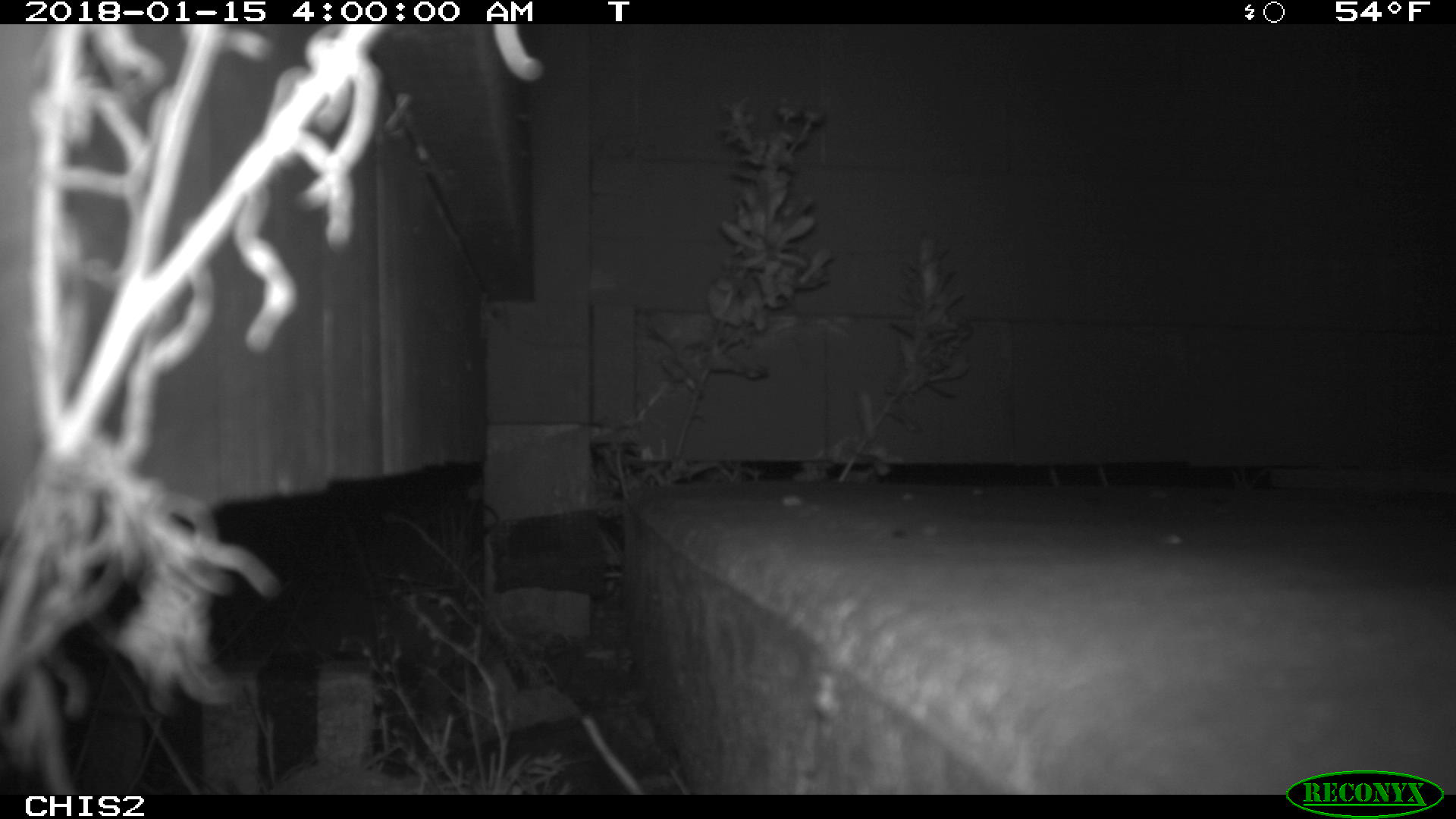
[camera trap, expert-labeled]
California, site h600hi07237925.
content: no animal present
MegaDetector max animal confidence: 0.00